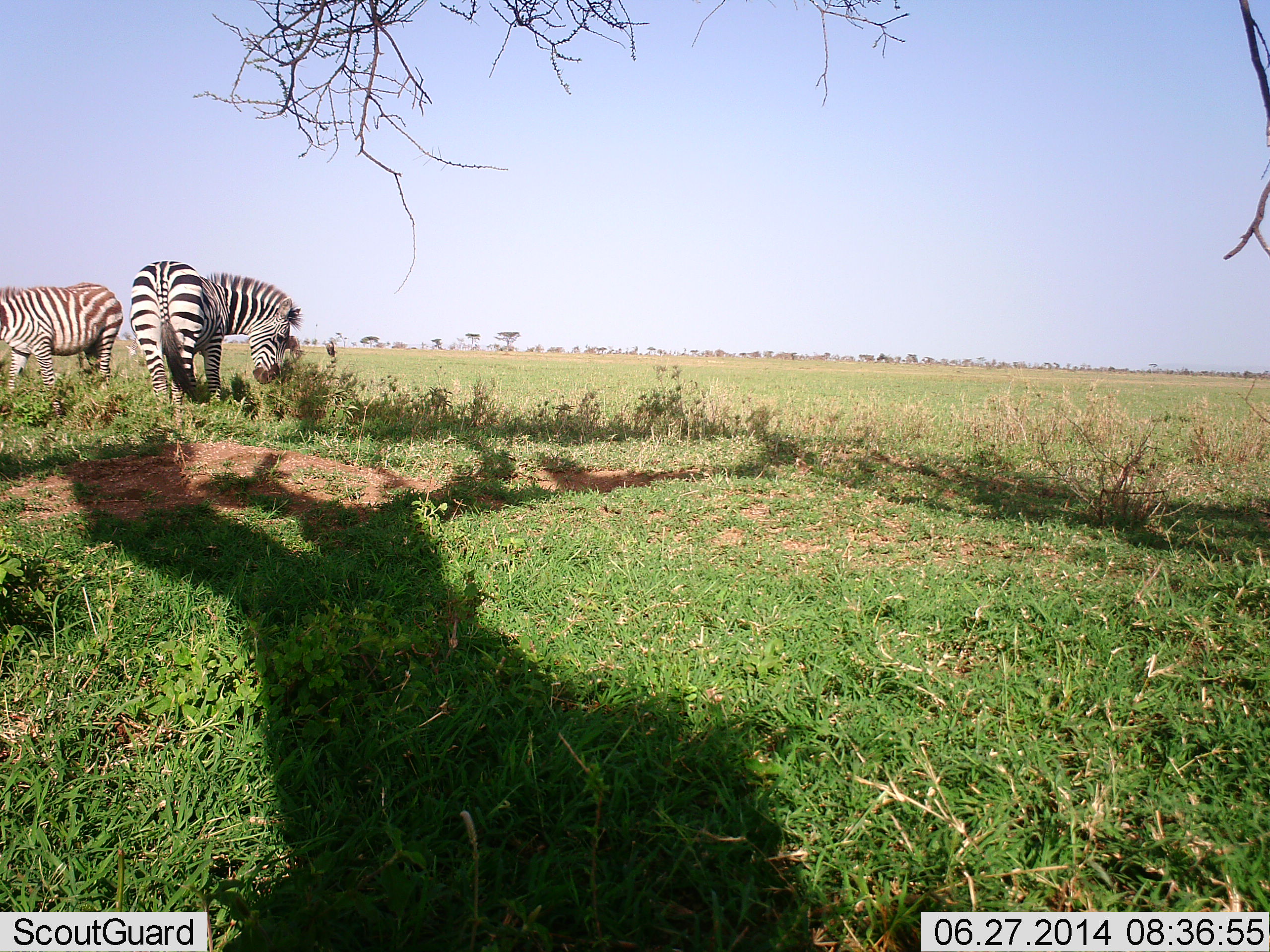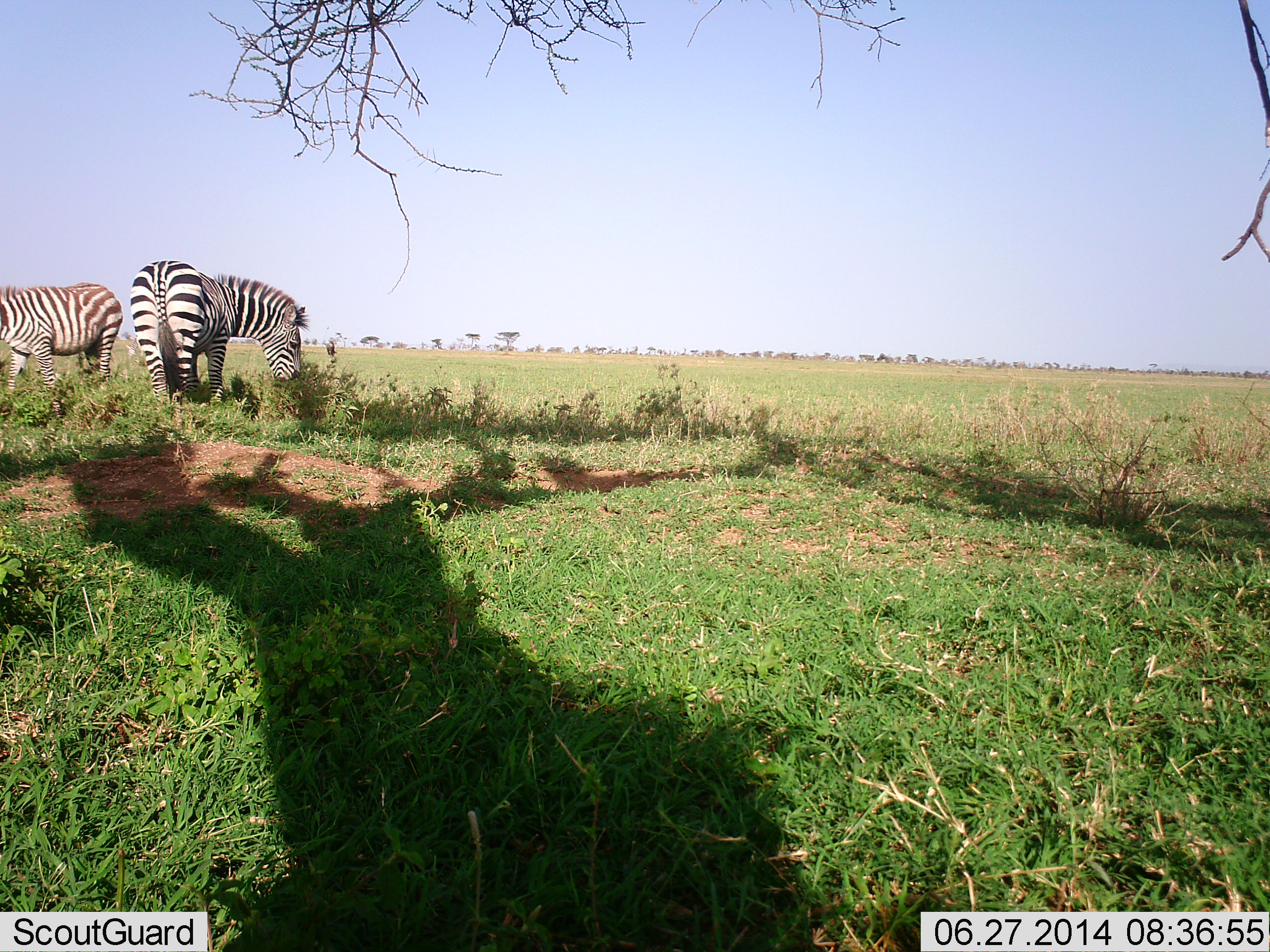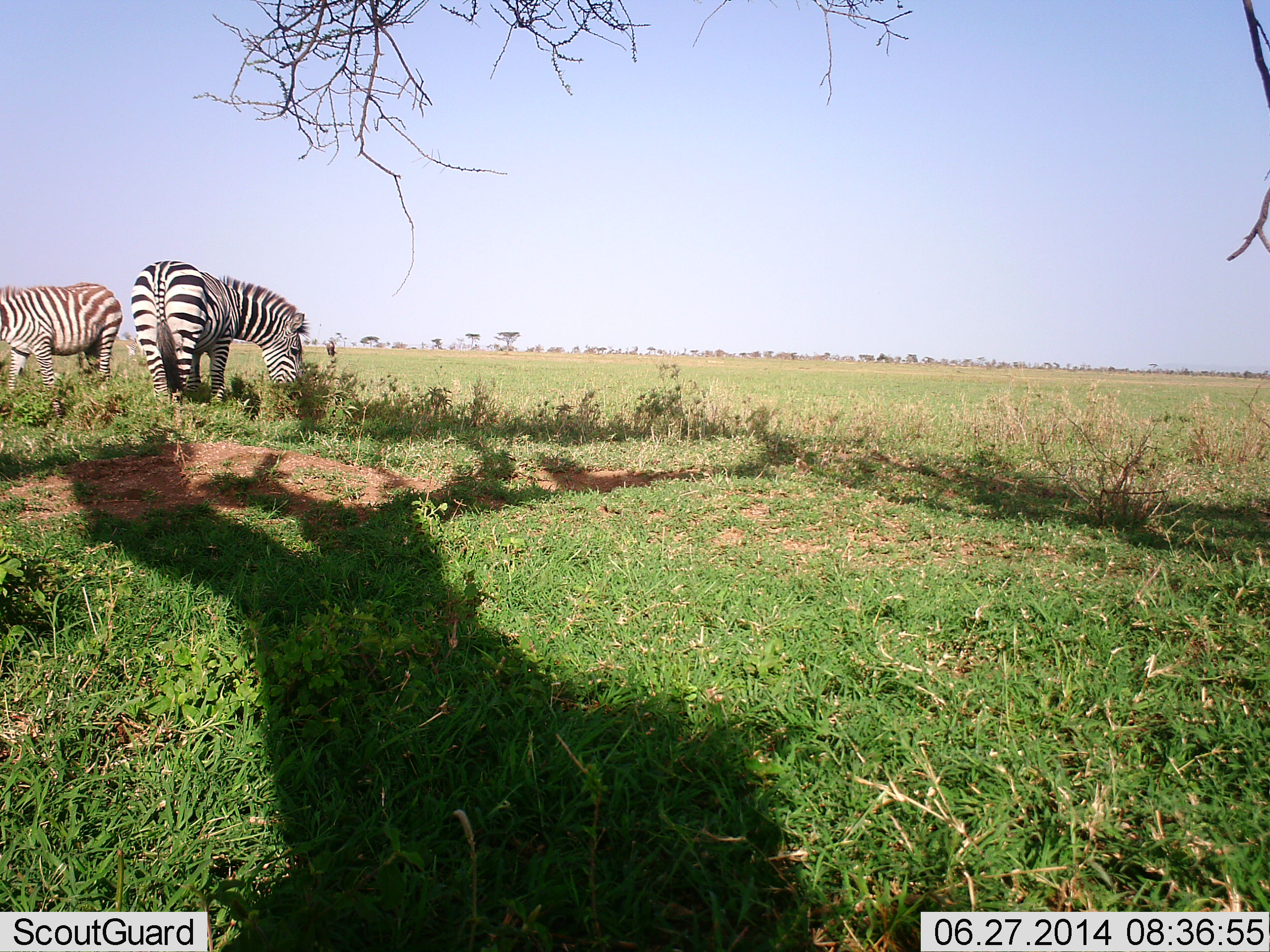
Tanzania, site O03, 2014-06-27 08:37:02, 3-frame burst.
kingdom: Animalia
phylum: Chordata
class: Mammalia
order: Perissodactyla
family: Equidae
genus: Equus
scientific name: Equus quagga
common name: plains zebra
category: zebra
Zebra (plains zebra) (Equus quagga), count 2. Behavior (volunteer vote fractions): standing 30%, resting 10%, moving 10%, interacting 0%. Young present (vote fraction): 0%. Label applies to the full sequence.